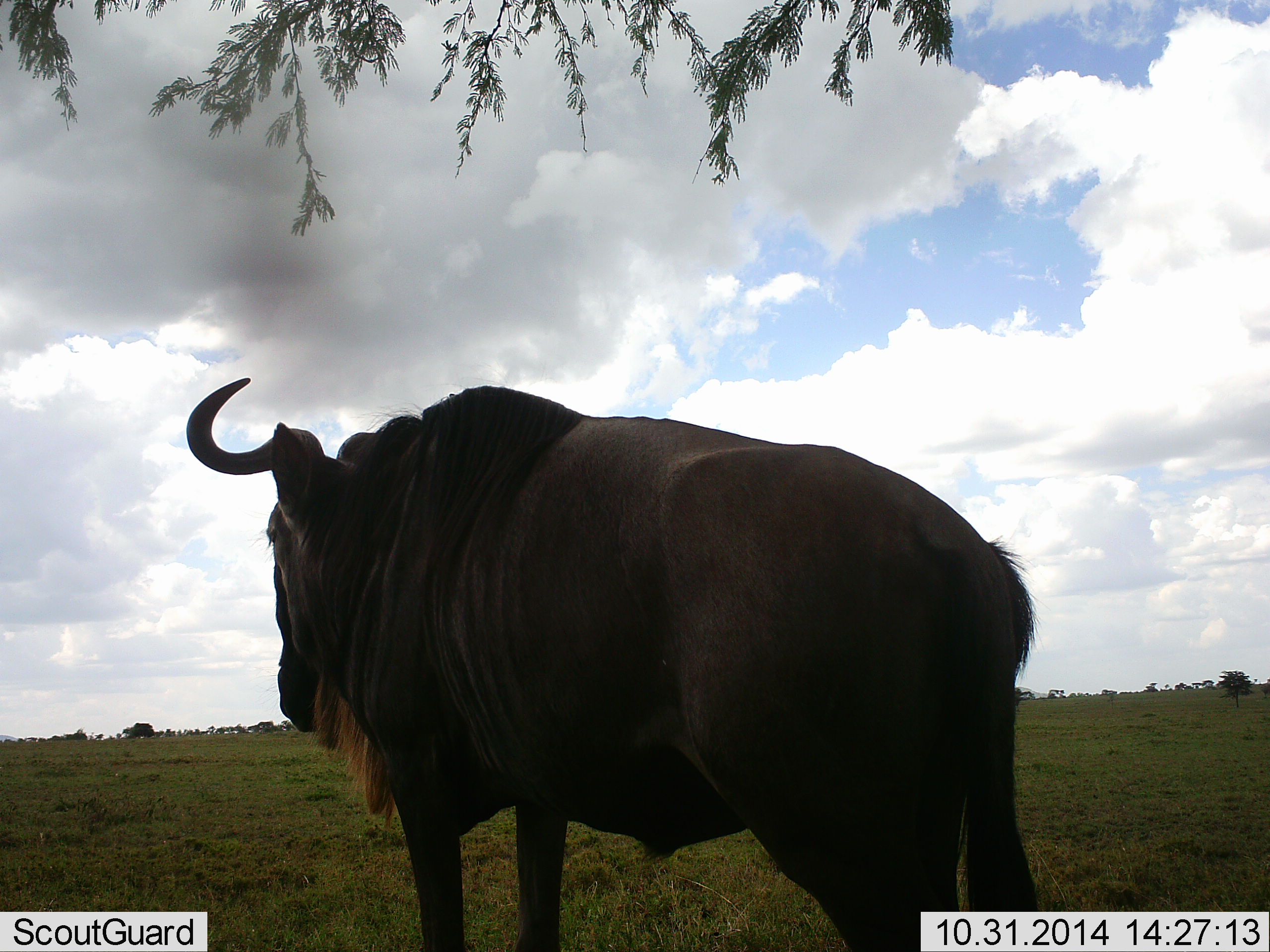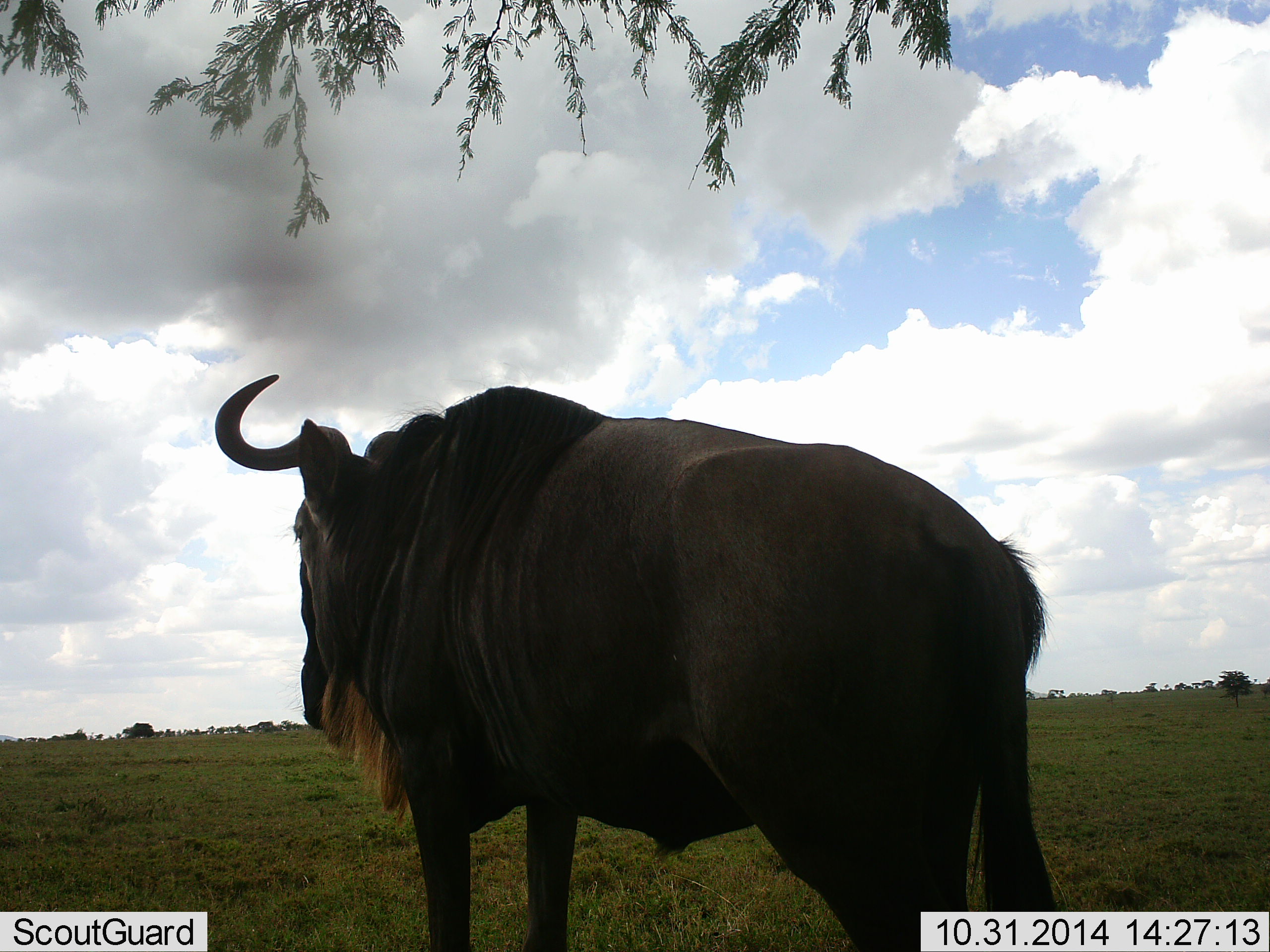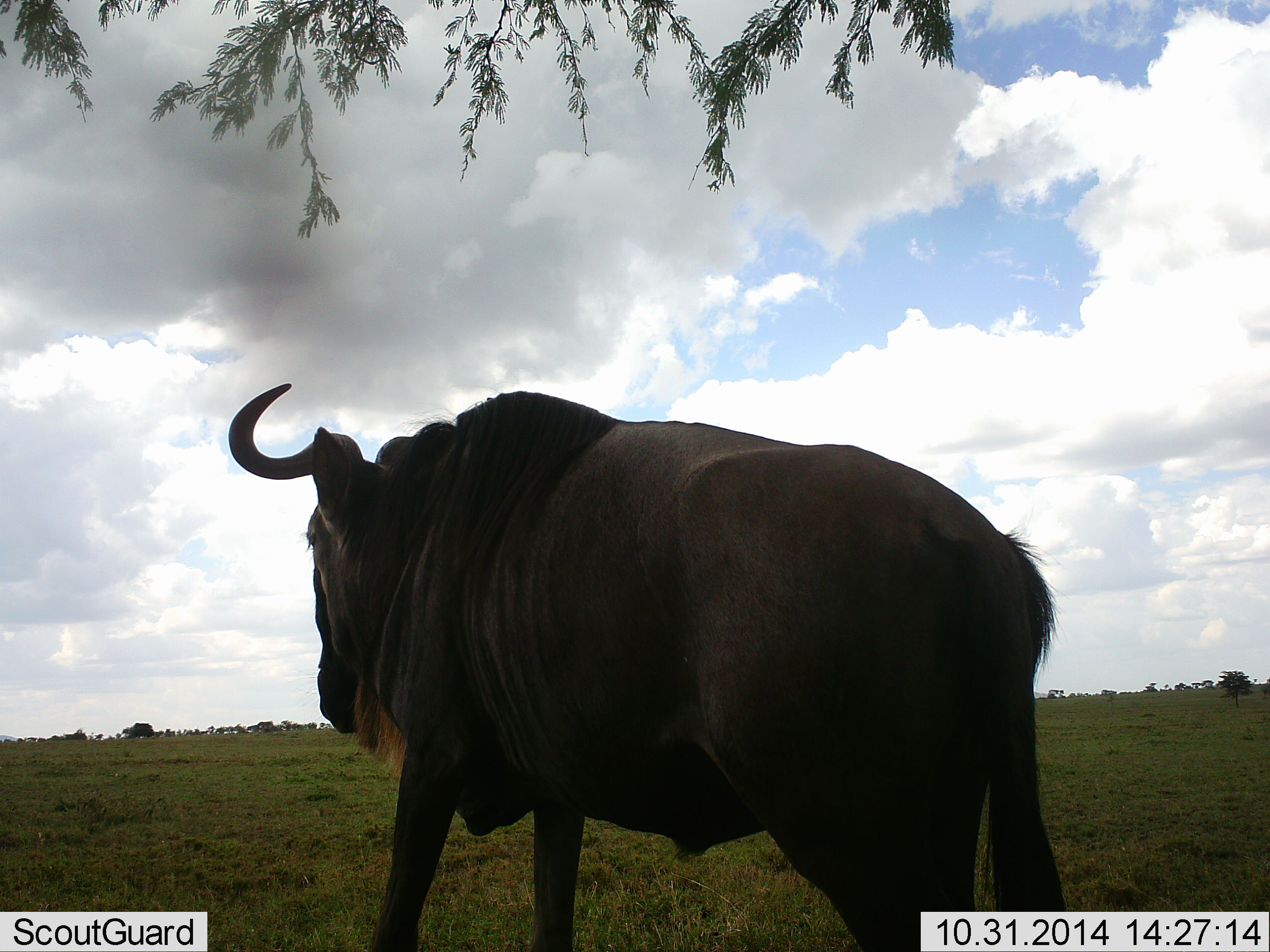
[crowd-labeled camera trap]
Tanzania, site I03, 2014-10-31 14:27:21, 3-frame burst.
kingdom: Animalia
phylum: Chordata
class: Mammalia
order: Artiodactyla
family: Bovidae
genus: Connochaetes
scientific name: Connochaetes taurinus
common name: blue wildebeest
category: wildebeest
Wildebeest (blue wildebeest) (Connochaetes taurinus), count 1. Behavior (volunteer vote fractions): standing 90%, resting 0%, moving 10%, interacting 0%. Young present (vote fraction): 0%. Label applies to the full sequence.